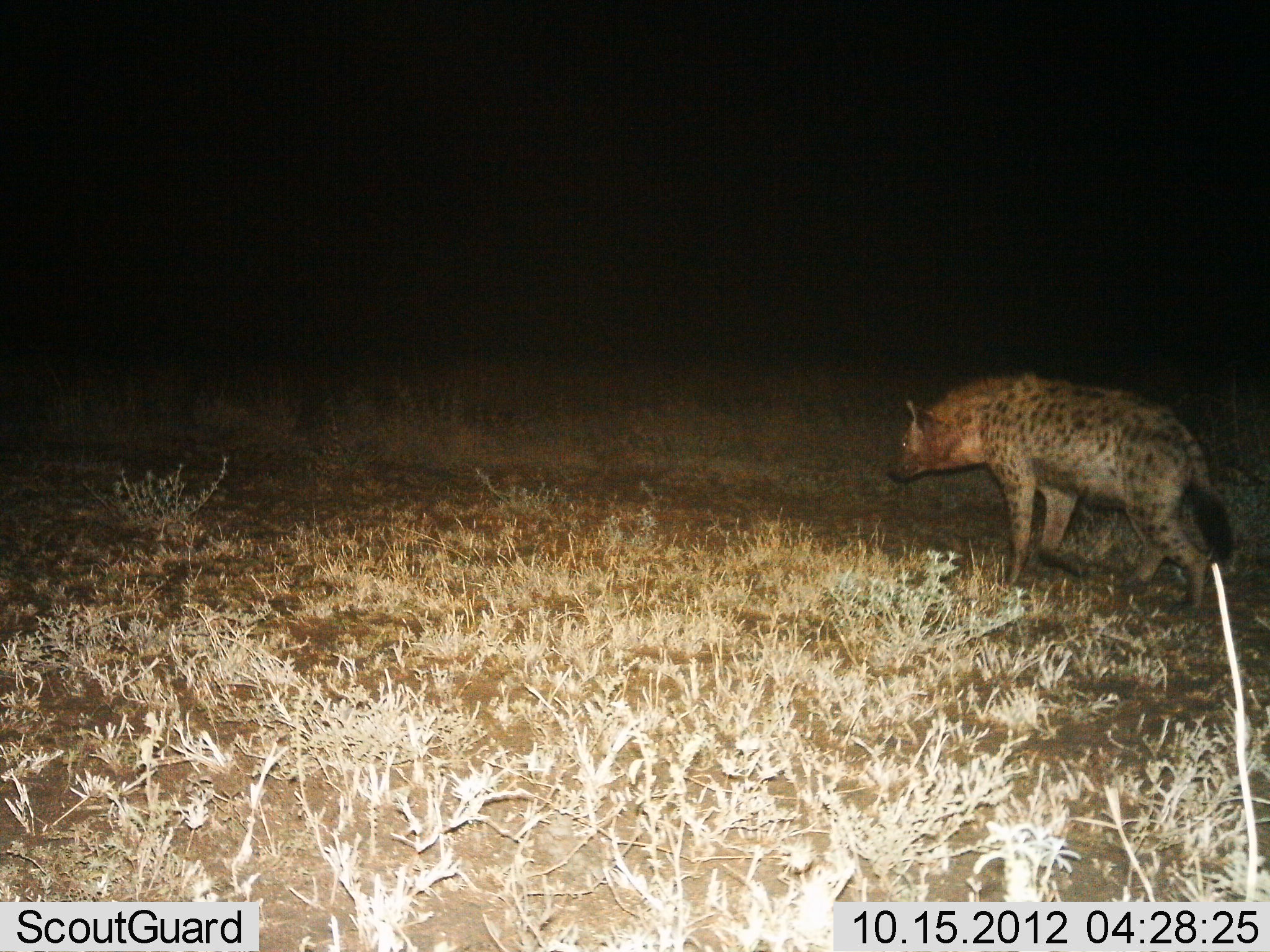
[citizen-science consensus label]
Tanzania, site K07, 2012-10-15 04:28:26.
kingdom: Animalia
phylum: Chordata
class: Mammalia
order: Carnivora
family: Hyaenidae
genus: Crocuta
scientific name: Crocuta crocuta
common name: spotted hyena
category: hyenaspotted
Hyenaspotted (spotted hyena) (Crocuta crocuta), count 1. Behavior (volunteer vote fractions): standing 10%, resting 0%, moving 90%, interacting 0%. Young present (vote fraction): 0%. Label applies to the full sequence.